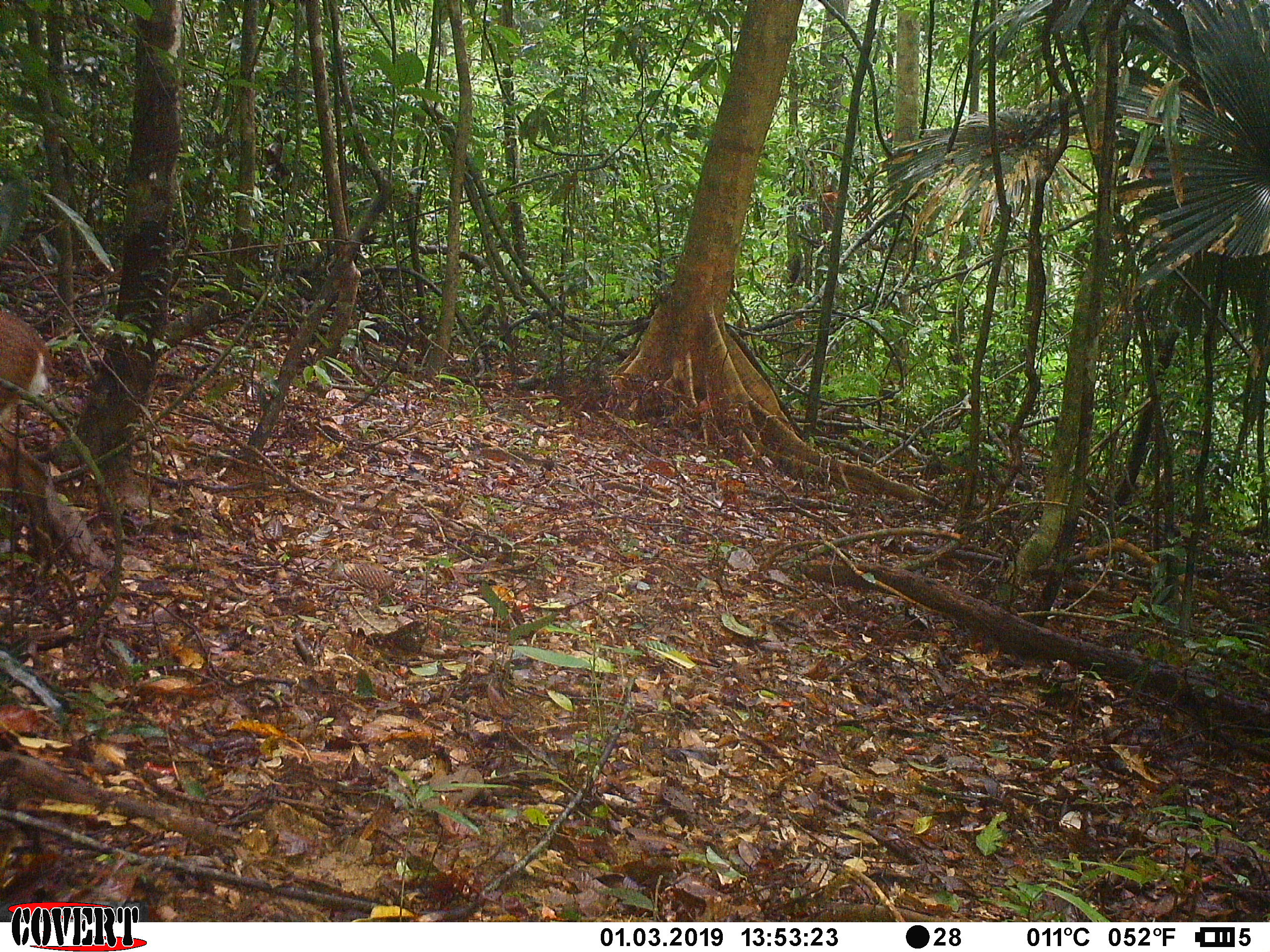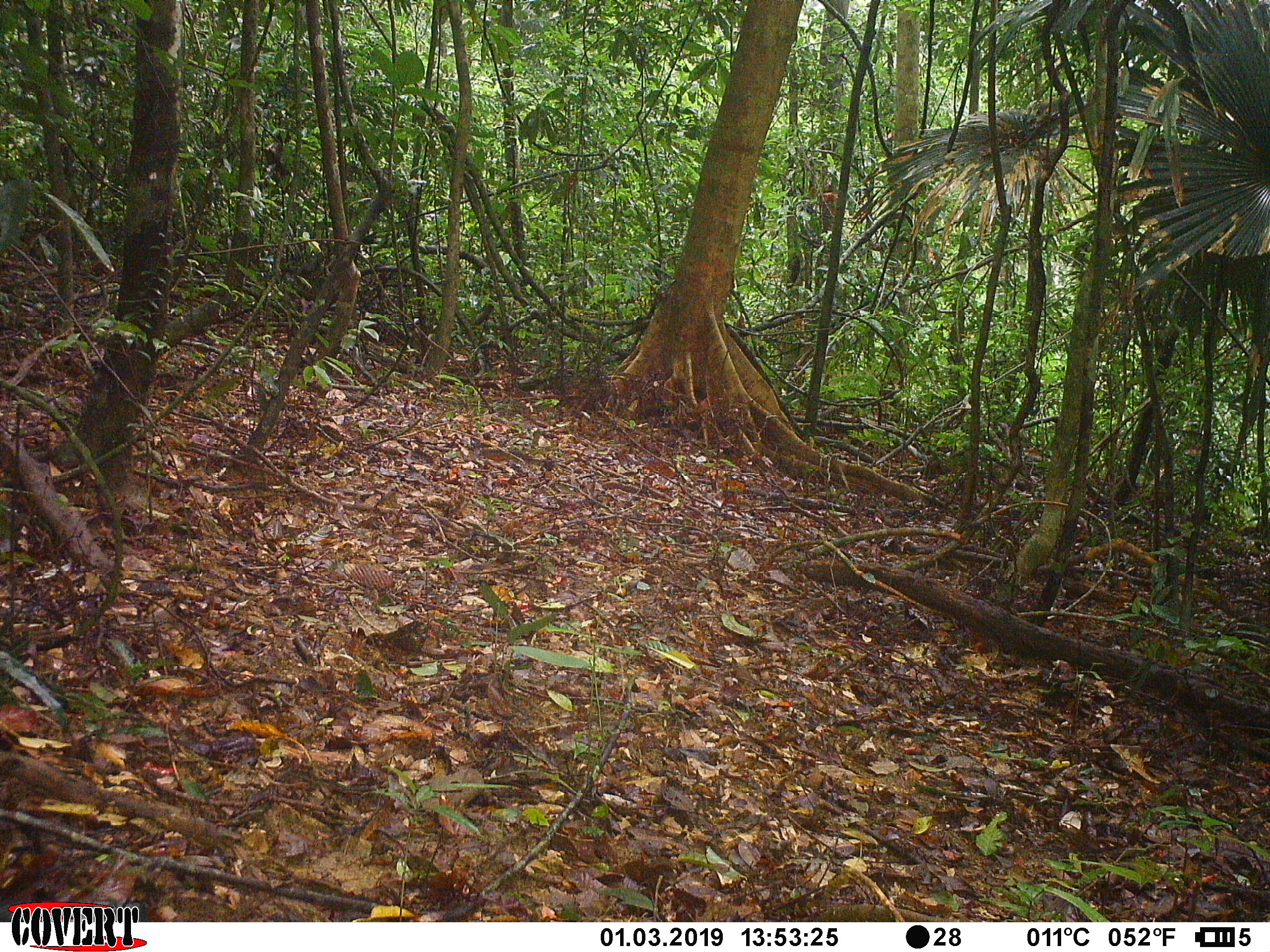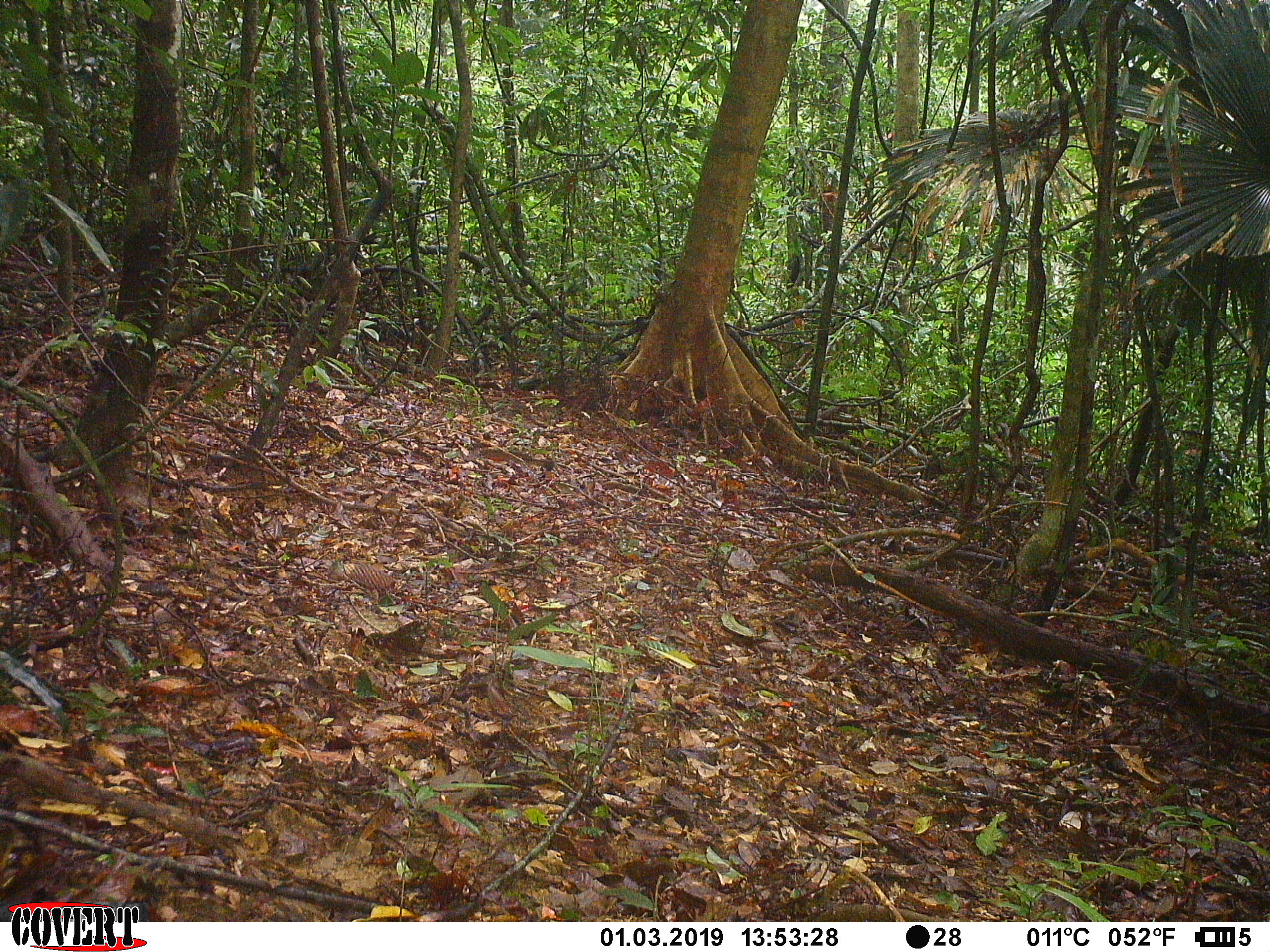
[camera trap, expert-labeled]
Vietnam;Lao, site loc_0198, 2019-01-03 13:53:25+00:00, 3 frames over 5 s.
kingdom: Animalia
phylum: Chordata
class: Mammalia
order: Artiodactyla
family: Cervidae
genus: Muntiacus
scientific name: Muntiacus vuquangensis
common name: large-antlered muntjac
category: large antlered muntjac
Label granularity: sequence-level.